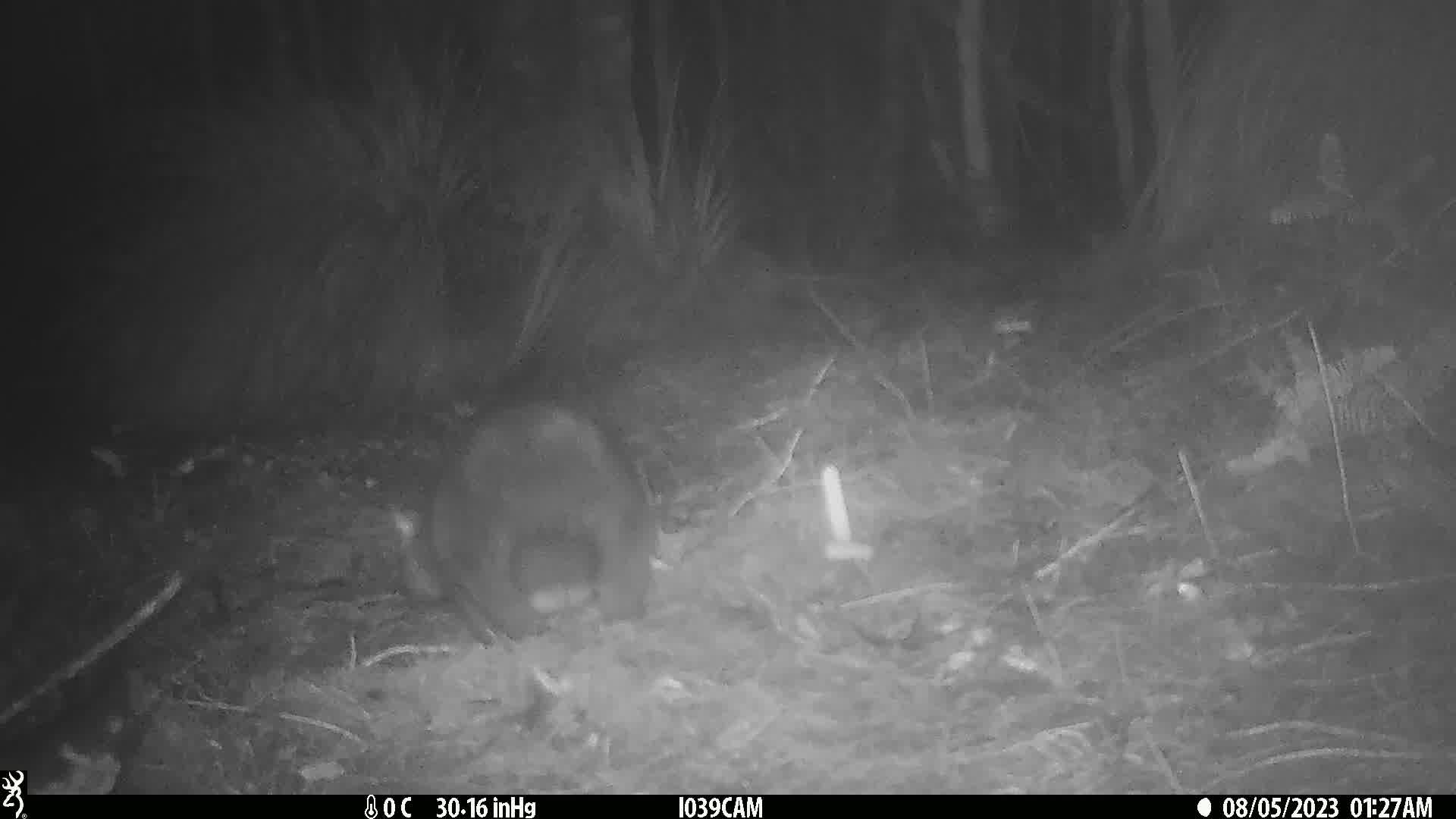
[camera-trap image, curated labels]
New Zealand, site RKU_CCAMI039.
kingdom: Animalia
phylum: Chordata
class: Mammalia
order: Diprotodontia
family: Phalangeridae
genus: Trichosurus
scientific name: Trichosurus vulpecula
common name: common brushtail possum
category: possum